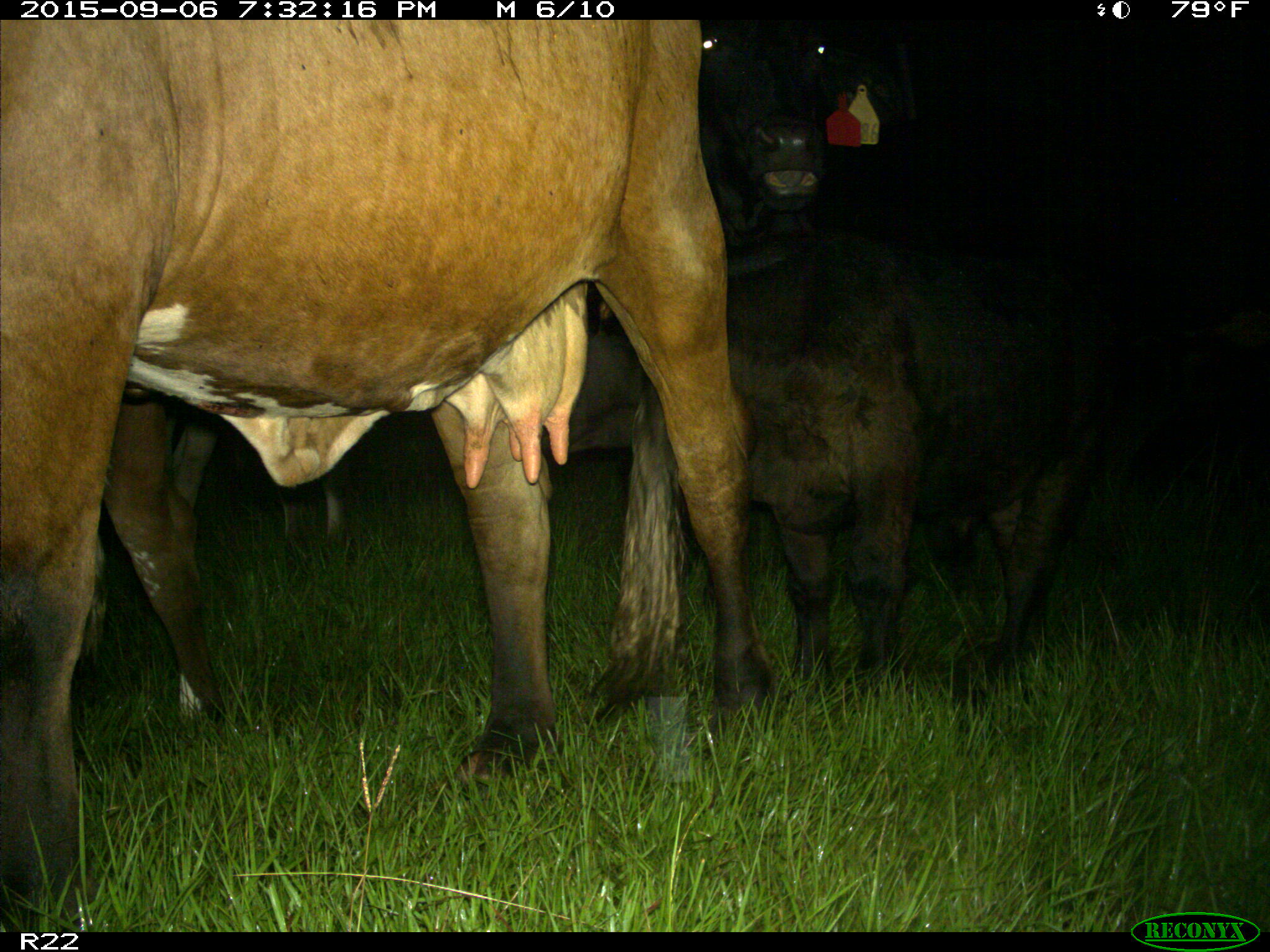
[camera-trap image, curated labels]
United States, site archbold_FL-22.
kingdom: Animalia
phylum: Chordata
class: Mammalia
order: Artiodactyla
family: Bovidae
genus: Bos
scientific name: Bos taurus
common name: domestic cow